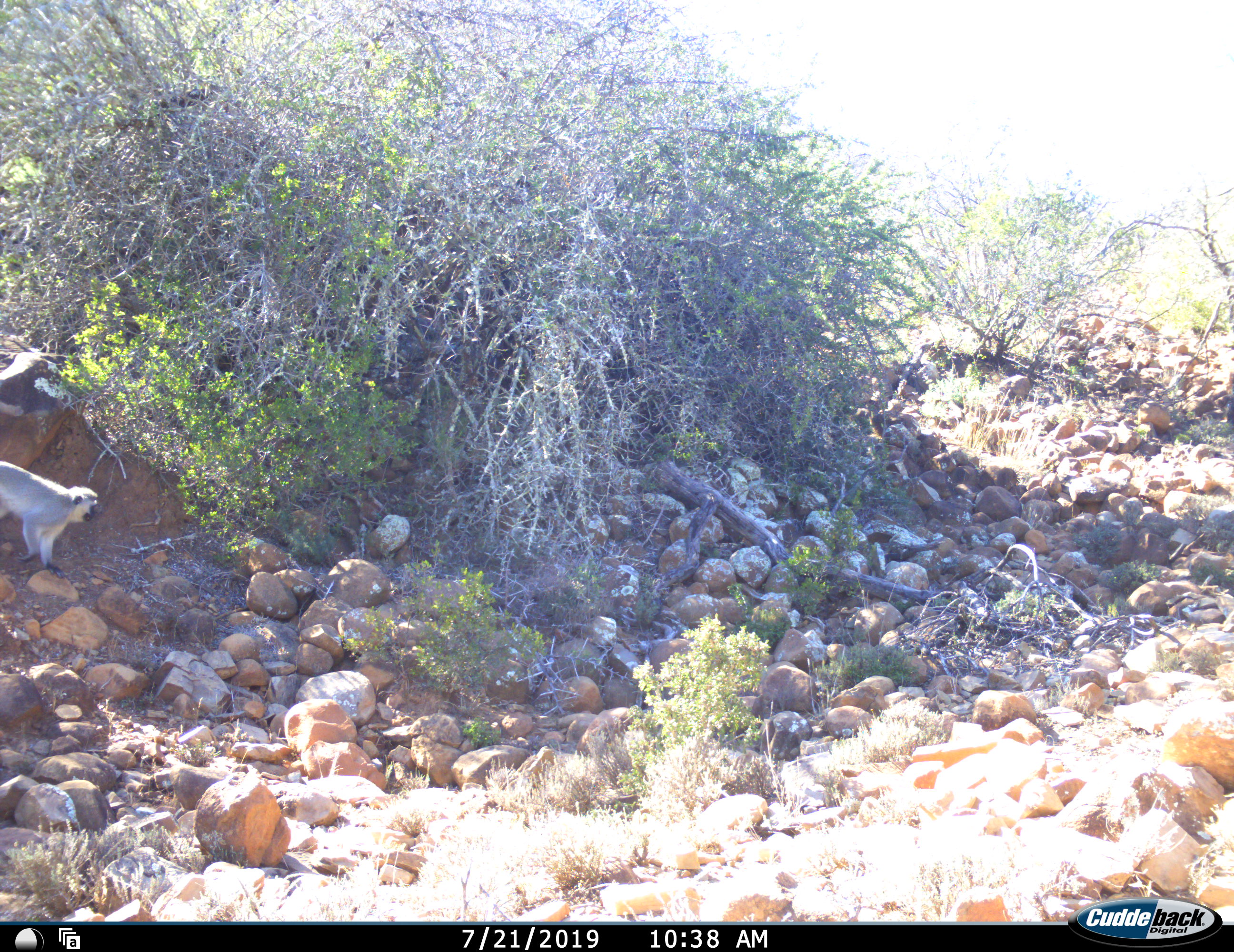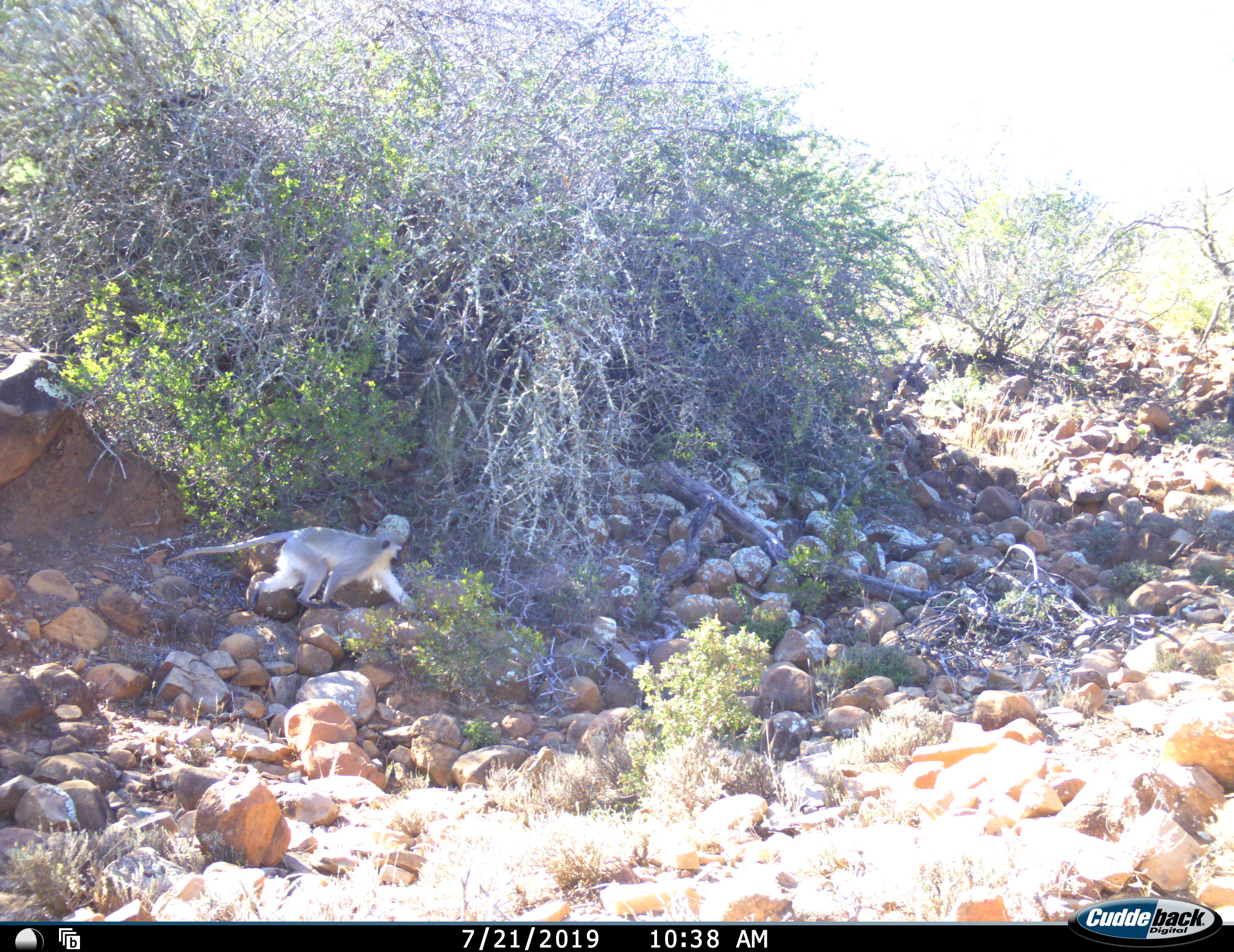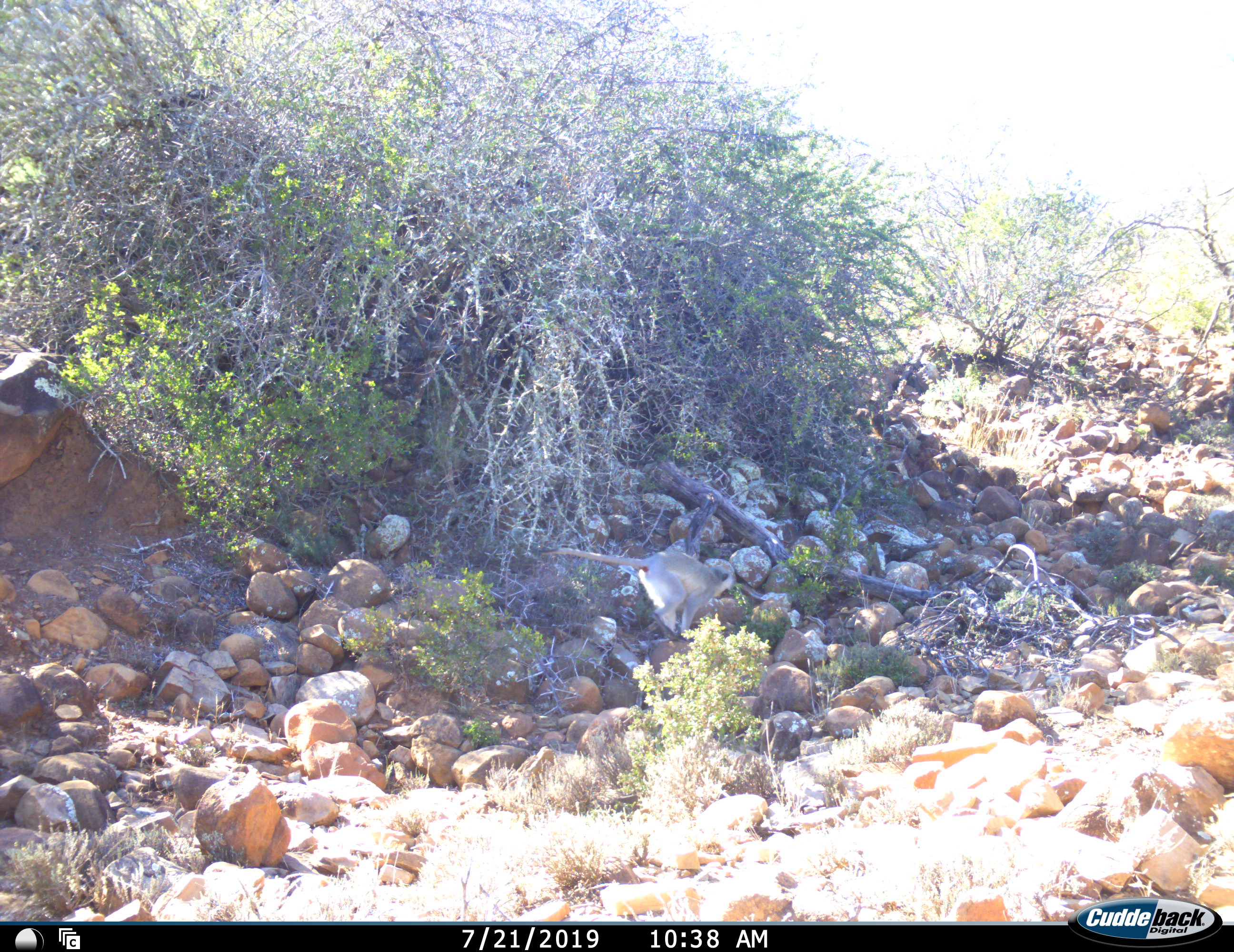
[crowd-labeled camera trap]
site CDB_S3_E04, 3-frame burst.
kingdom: Animalia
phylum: Chordata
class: Mammalia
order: Primates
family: Cercopithecidae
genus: Chlorocebus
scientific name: Chlorocebus pygerythrus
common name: vervet monkey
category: monkeyvervet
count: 1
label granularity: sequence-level